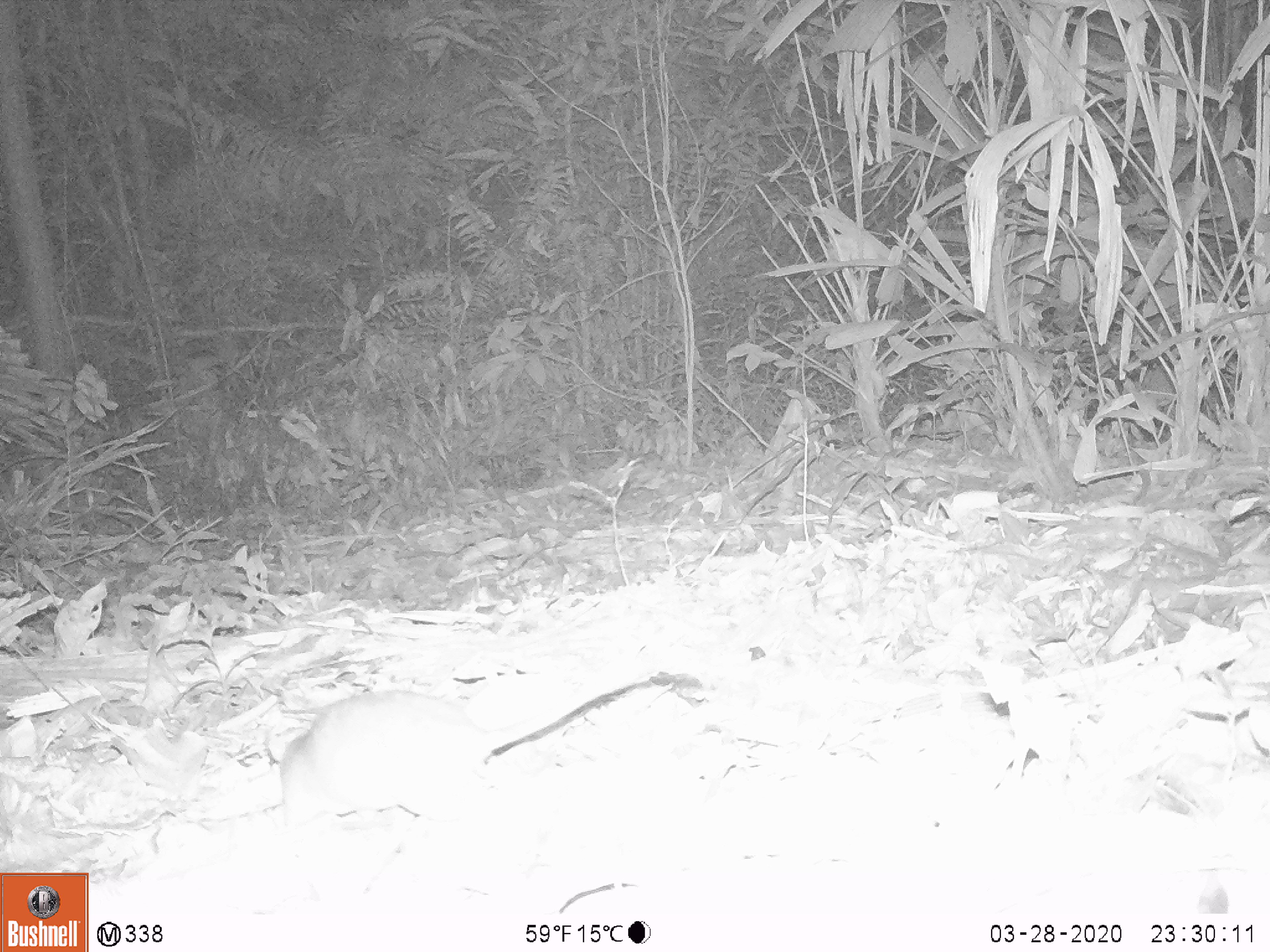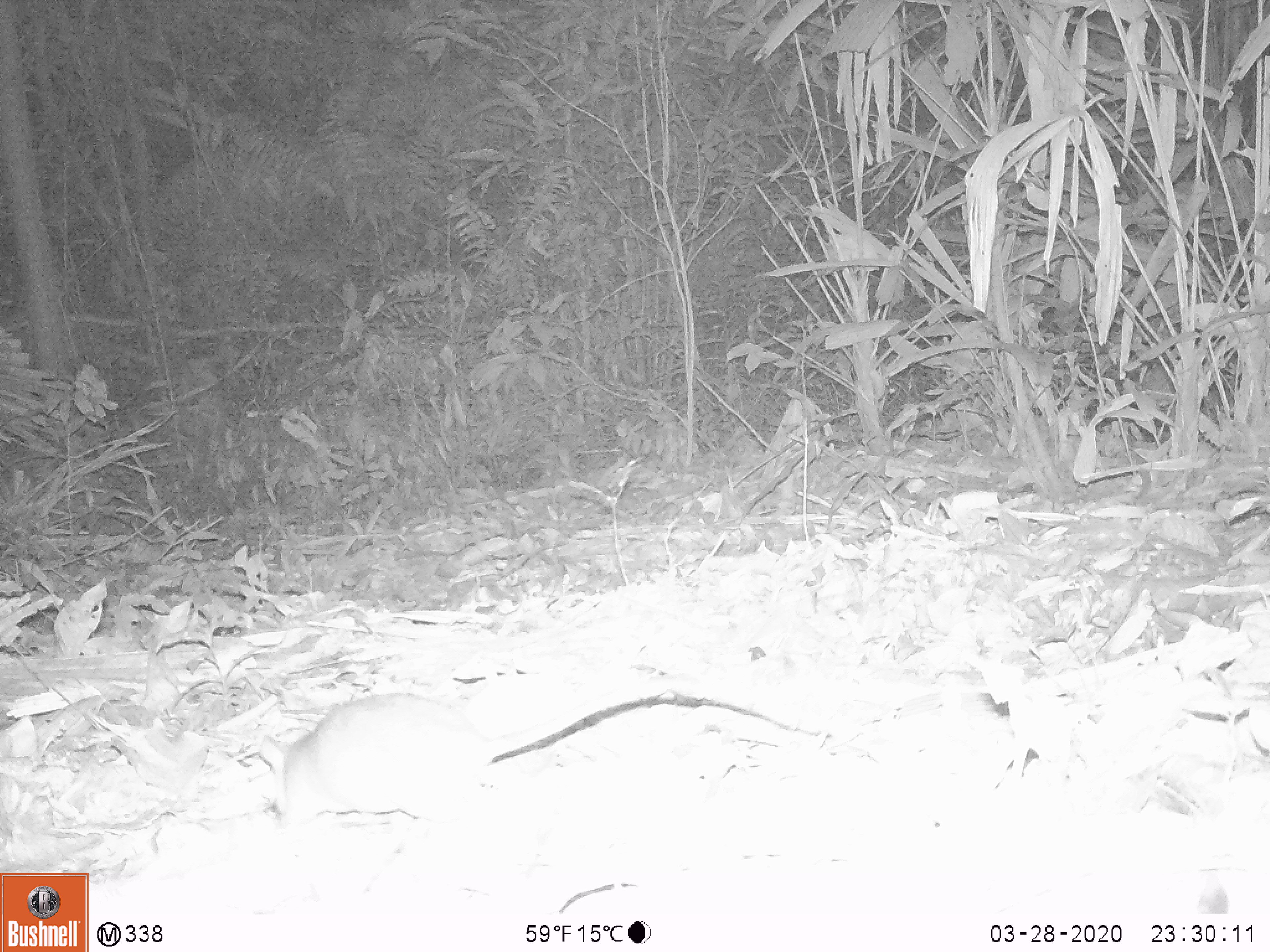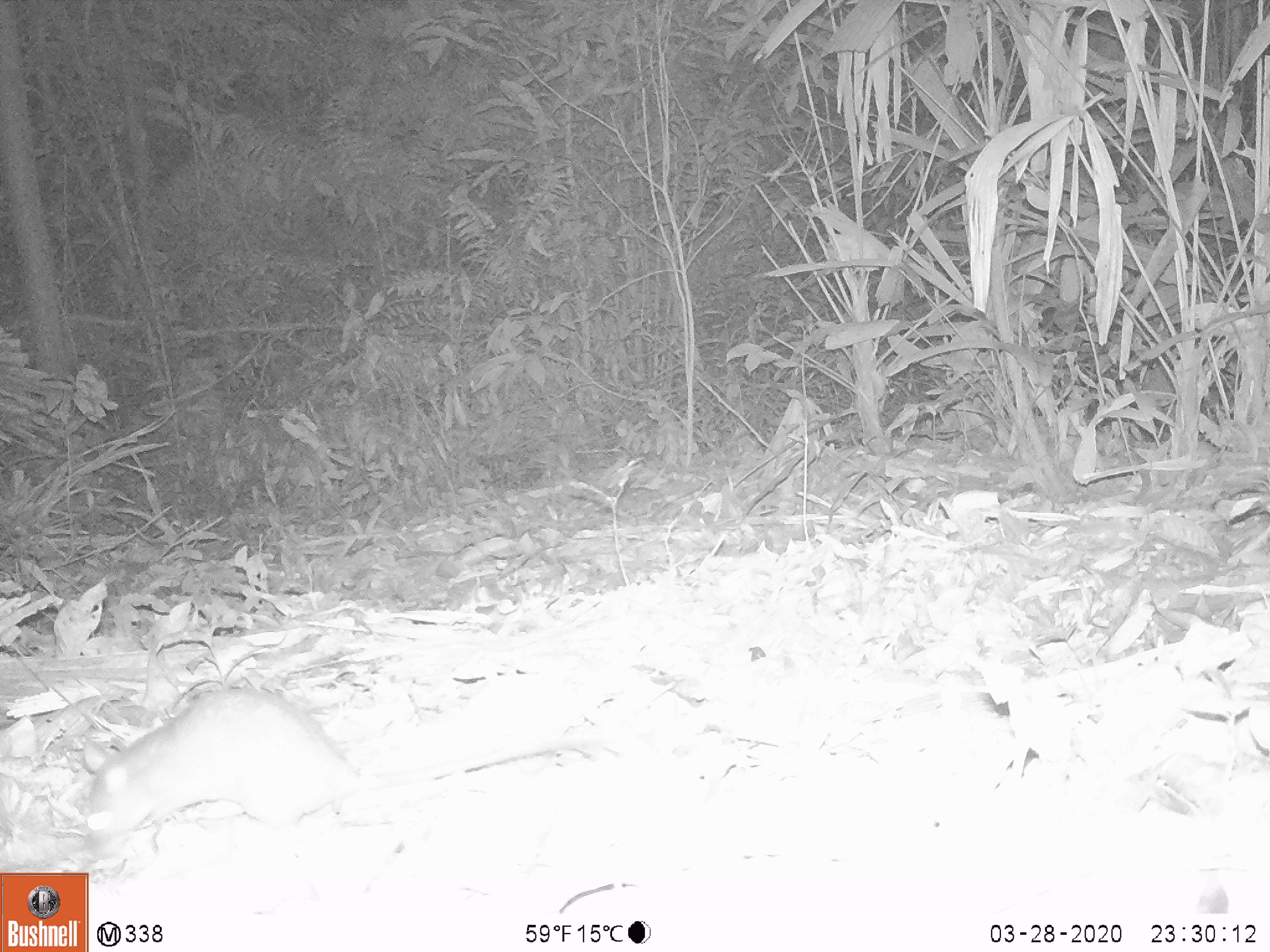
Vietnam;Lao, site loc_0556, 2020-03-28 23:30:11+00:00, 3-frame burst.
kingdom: Animalia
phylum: Chordata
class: Mammalia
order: Rodentia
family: Muridae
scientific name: Muridae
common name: old-world mice and rats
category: unidentified murid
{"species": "unidentified murid (old-world mice and rats) (Muridae)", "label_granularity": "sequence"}